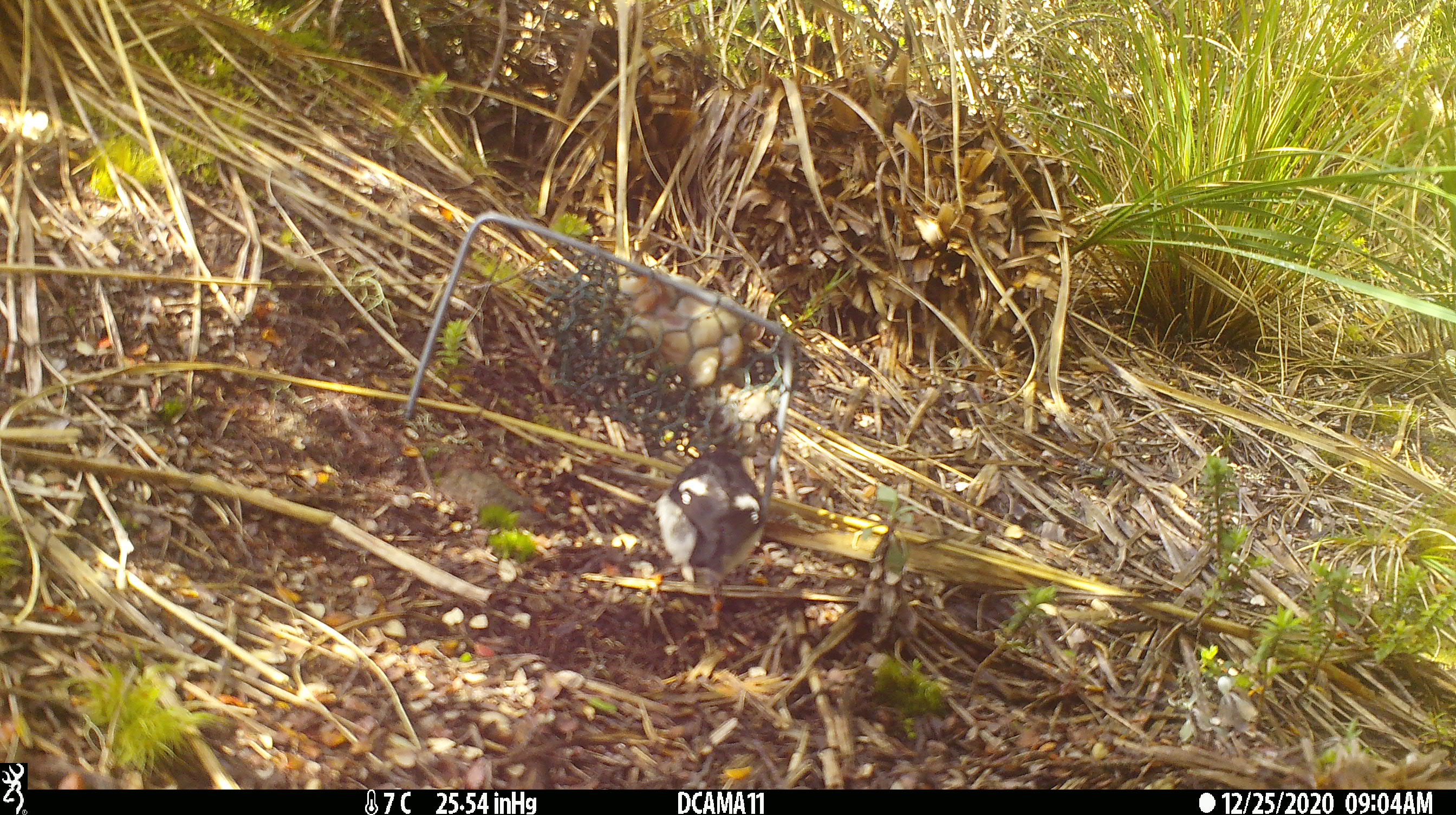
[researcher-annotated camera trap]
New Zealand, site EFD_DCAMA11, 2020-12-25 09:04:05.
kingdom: Animalia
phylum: Chordata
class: Aves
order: Passeriformes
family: Petroicidae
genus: Petroica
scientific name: Petroica macrocephala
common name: tomtit